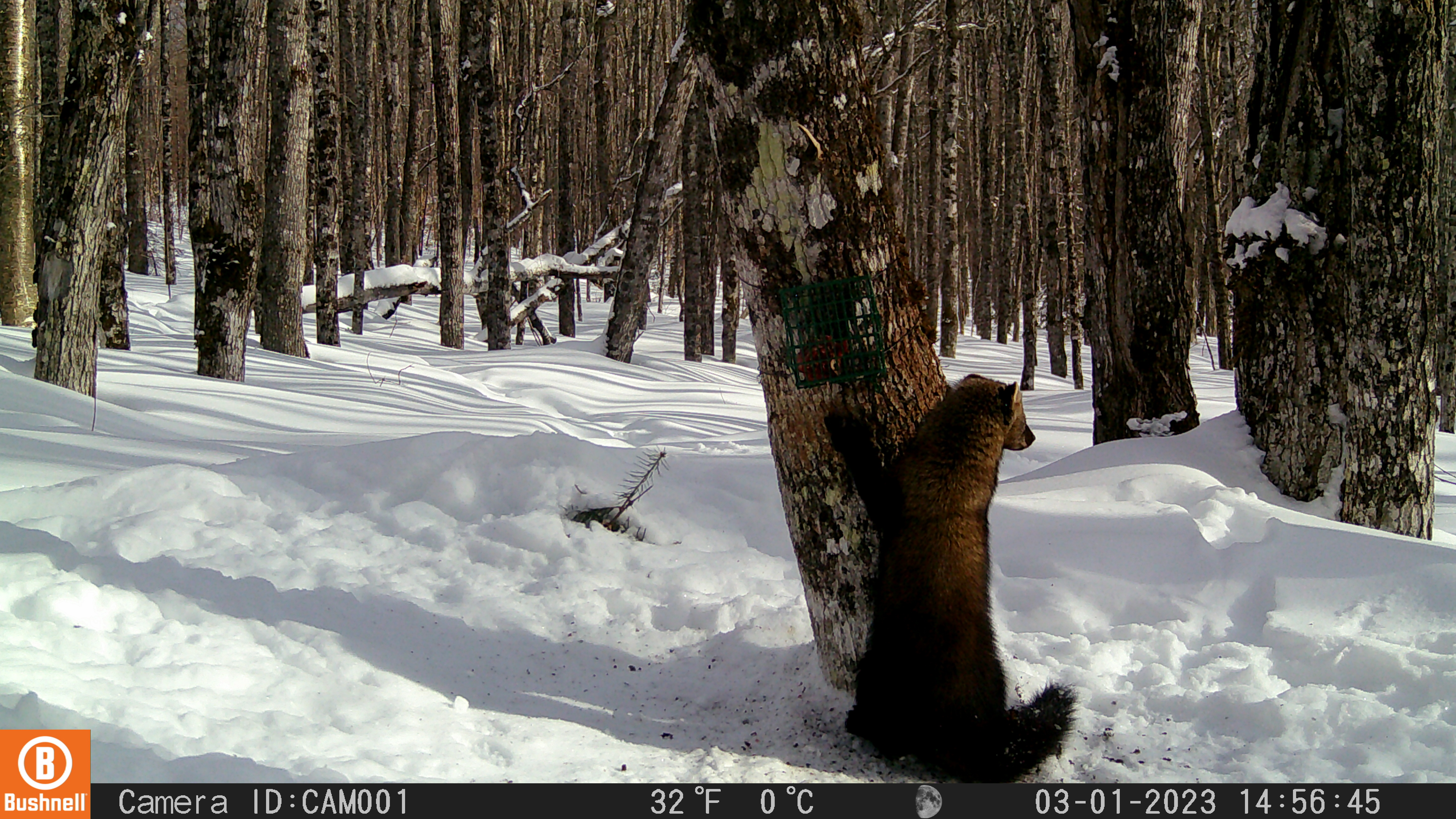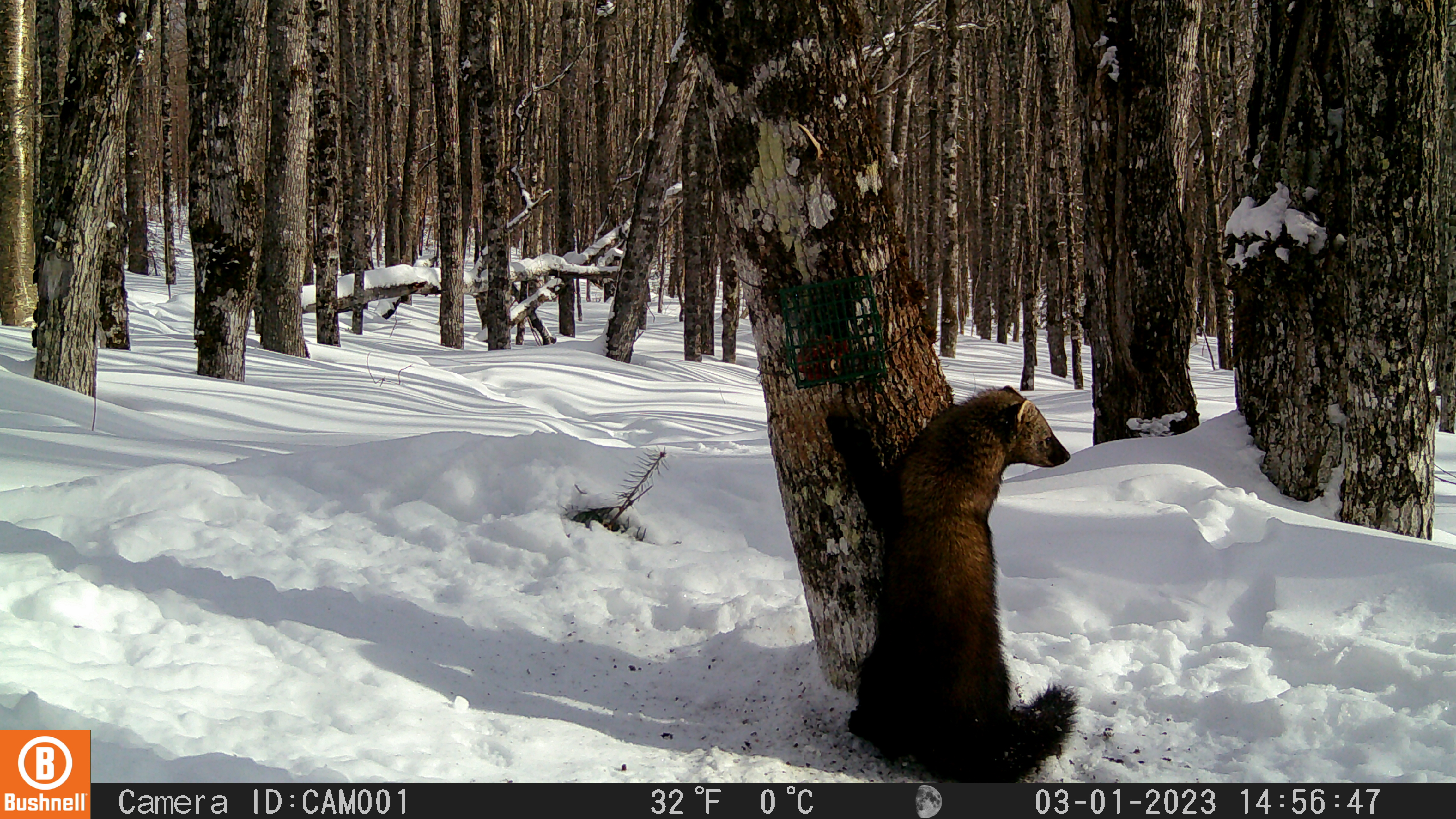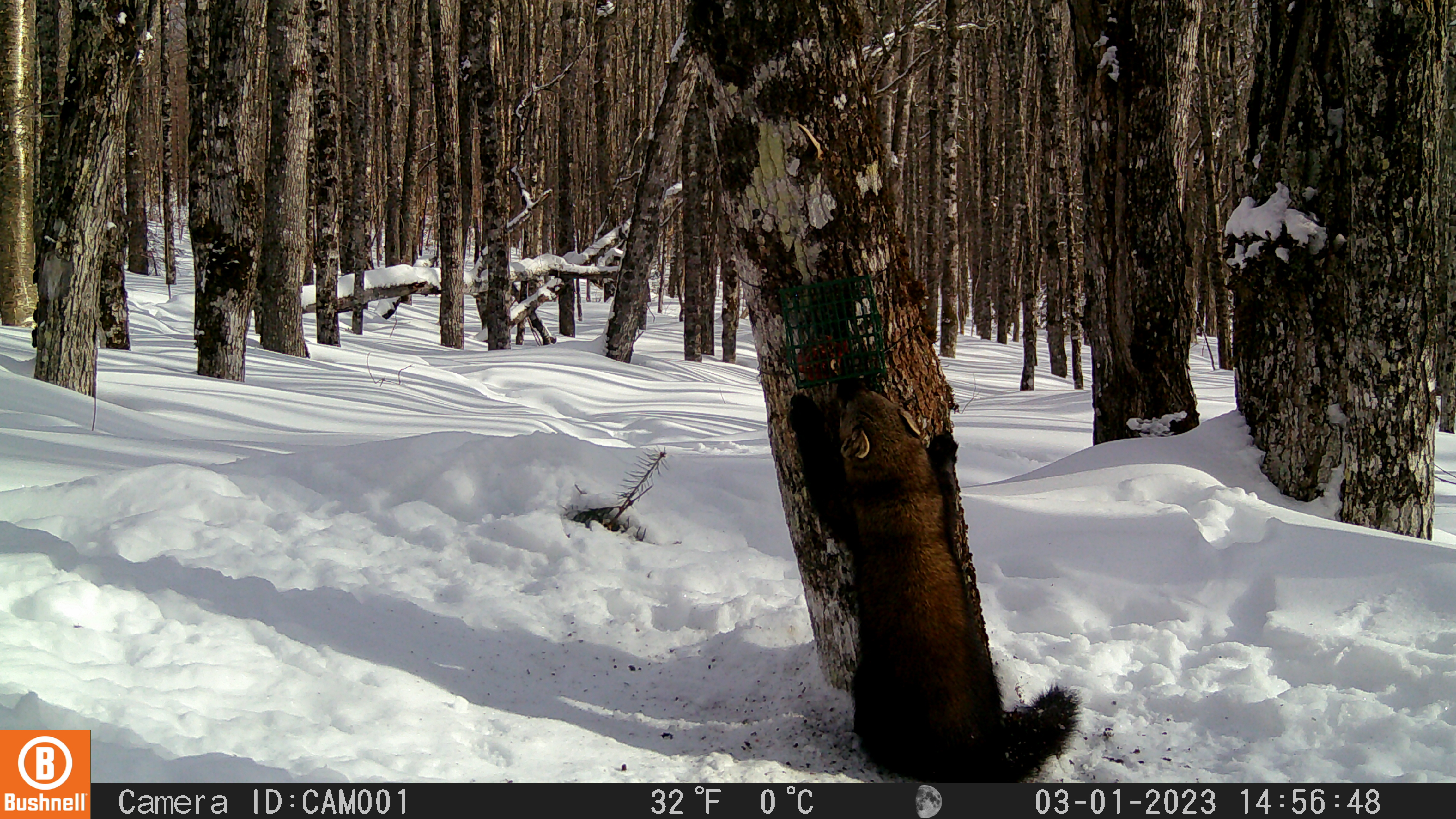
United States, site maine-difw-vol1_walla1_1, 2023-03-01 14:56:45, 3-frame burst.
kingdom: Animalia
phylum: Chordata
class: Mammalia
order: Carnivora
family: Mustelidae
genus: Pekania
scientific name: Pekania pennanti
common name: fisher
Fisher (Pekania pennanti).